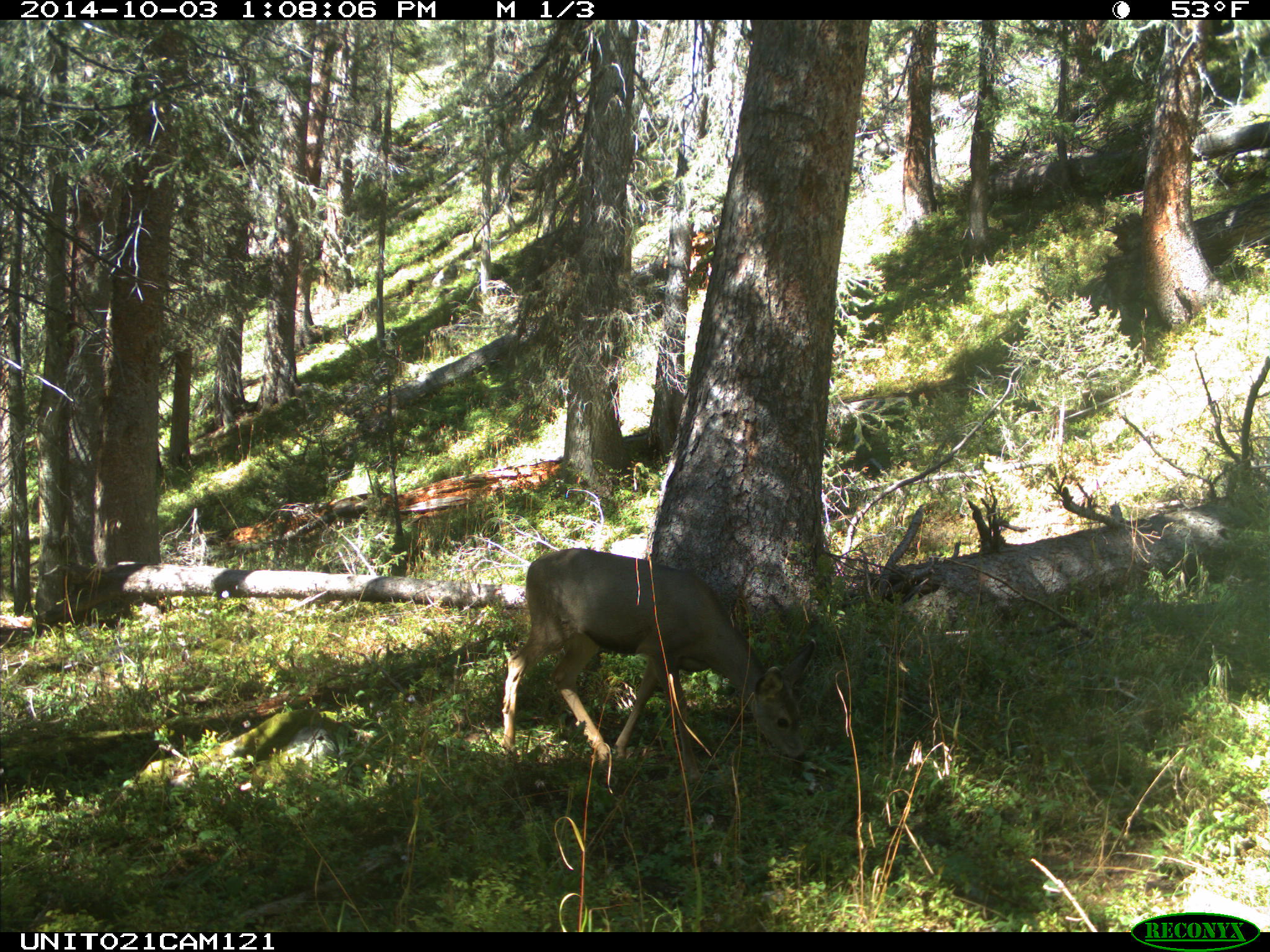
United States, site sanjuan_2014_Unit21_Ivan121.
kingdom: Animalia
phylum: Chordata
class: Mammalia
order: Artiodactyla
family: Cervidae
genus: Odocoileus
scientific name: Odocoileus hemionus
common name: mule deer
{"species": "Odocoileus hemionus (mule deer)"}